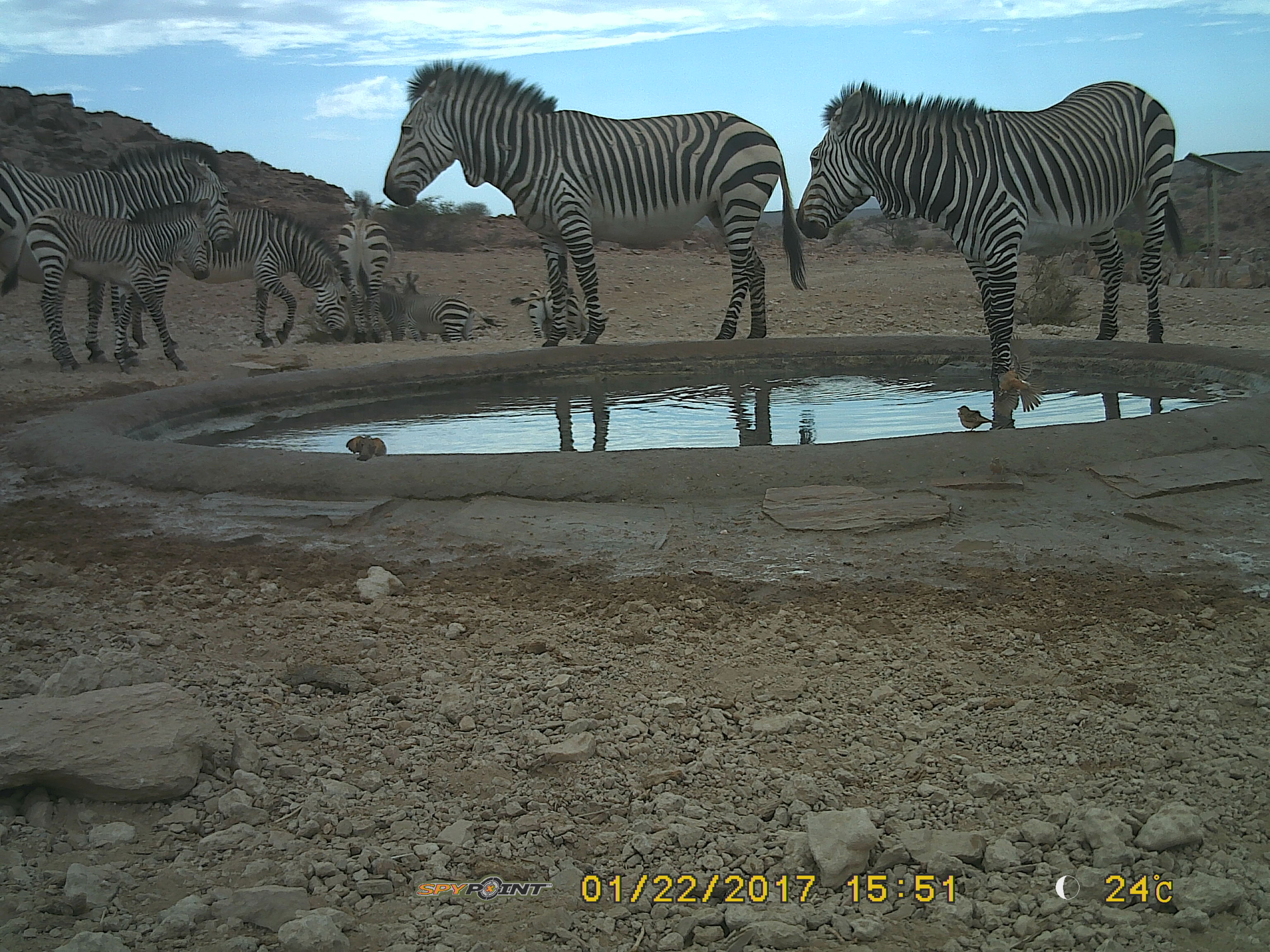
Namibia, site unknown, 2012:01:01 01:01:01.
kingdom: Animalia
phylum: Chordata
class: Mammalia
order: Perissodactyla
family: Equidae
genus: Equus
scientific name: Equus zebra hartmannae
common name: hartmann's mountain zebra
Equus zebra hartmannae (hartmann's mountain zebra).